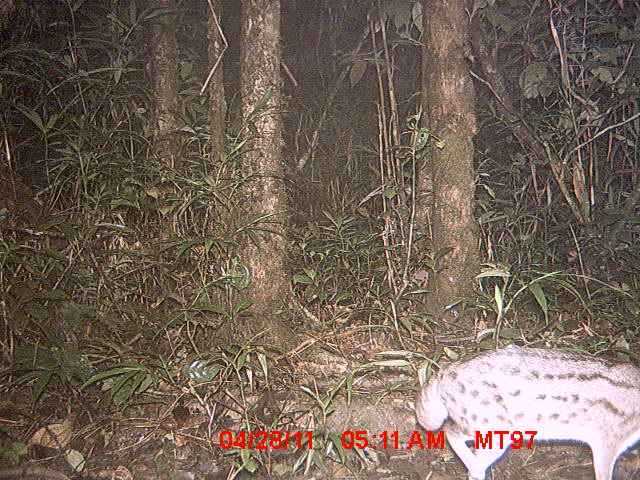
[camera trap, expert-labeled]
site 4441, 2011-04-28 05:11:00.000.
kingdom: Animalia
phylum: Chordata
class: Mammalia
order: Carnivora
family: Eupleridae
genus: Fossa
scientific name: Fossa fossana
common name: fanaloka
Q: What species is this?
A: Fossa fossana (fanaloka).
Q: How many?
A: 1.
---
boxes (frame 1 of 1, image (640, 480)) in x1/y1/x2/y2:
fossa fossana: 415/343/640/480